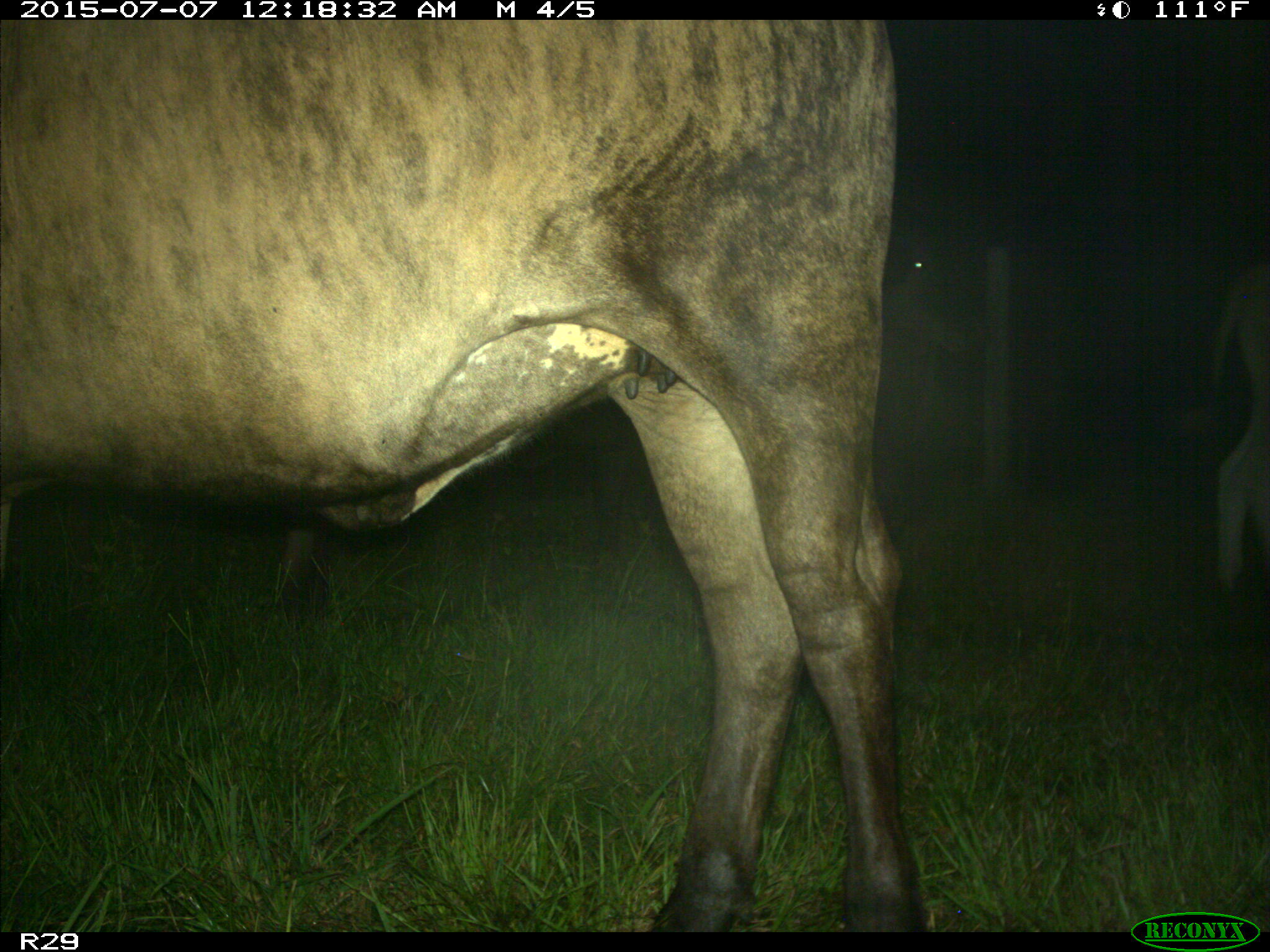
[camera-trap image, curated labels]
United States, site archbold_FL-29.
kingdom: Animalia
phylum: Chordata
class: Mammalia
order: Artiodactyla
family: Bovidae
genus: Bos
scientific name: Bos taurus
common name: domestic cow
Bos taurus (domestic cow).